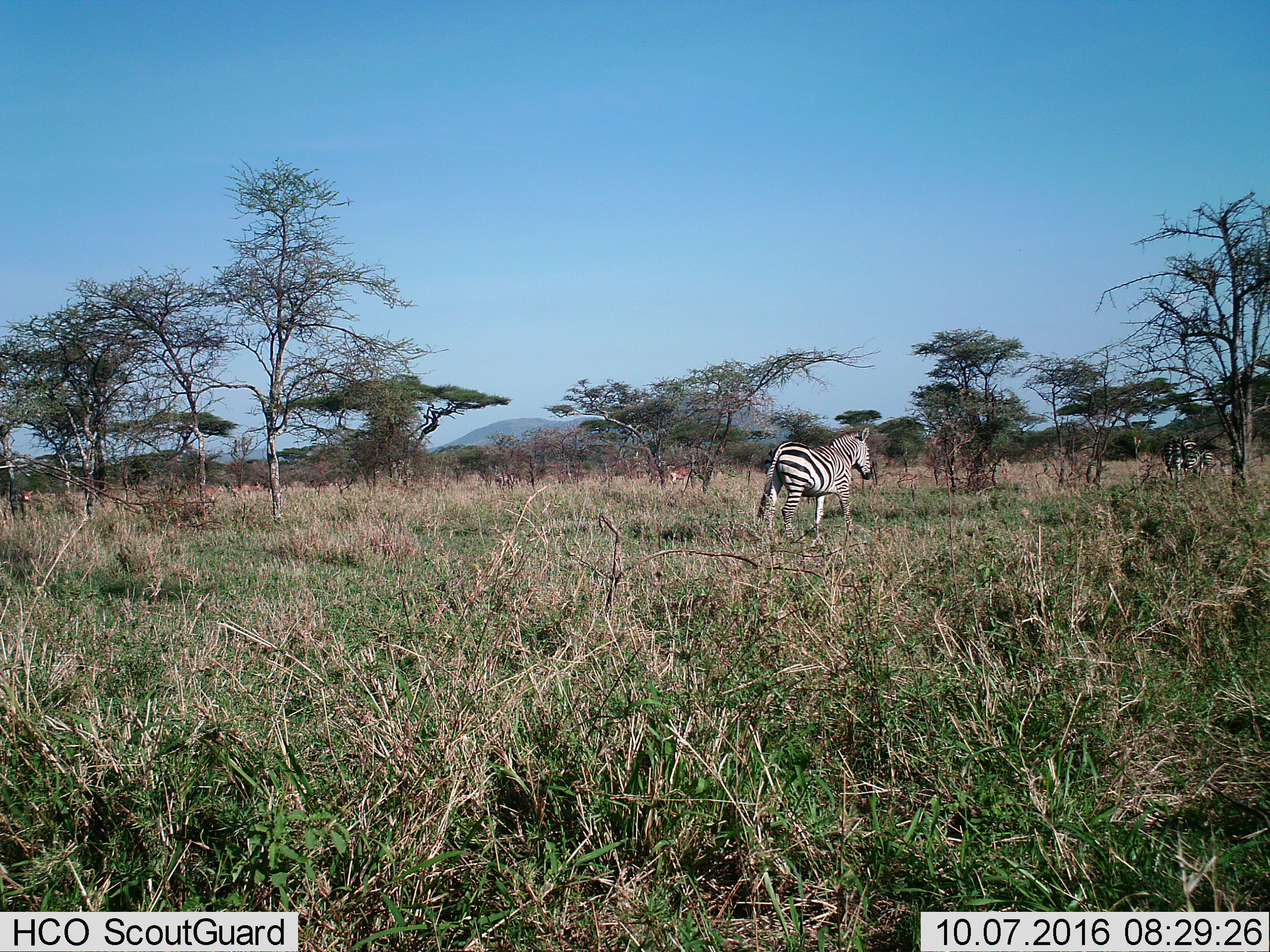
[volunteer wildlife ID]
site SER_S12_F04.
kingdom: Animalia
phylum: Chordata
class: Mammalia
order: Perissodactyla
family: Equidae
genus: Equus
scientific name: Equus quagga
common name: plains zebra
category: zebraplains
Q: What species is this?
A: Zebraplains (plains zebra) (Equus quagga).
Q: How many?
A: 3.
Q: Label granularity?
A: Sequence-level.